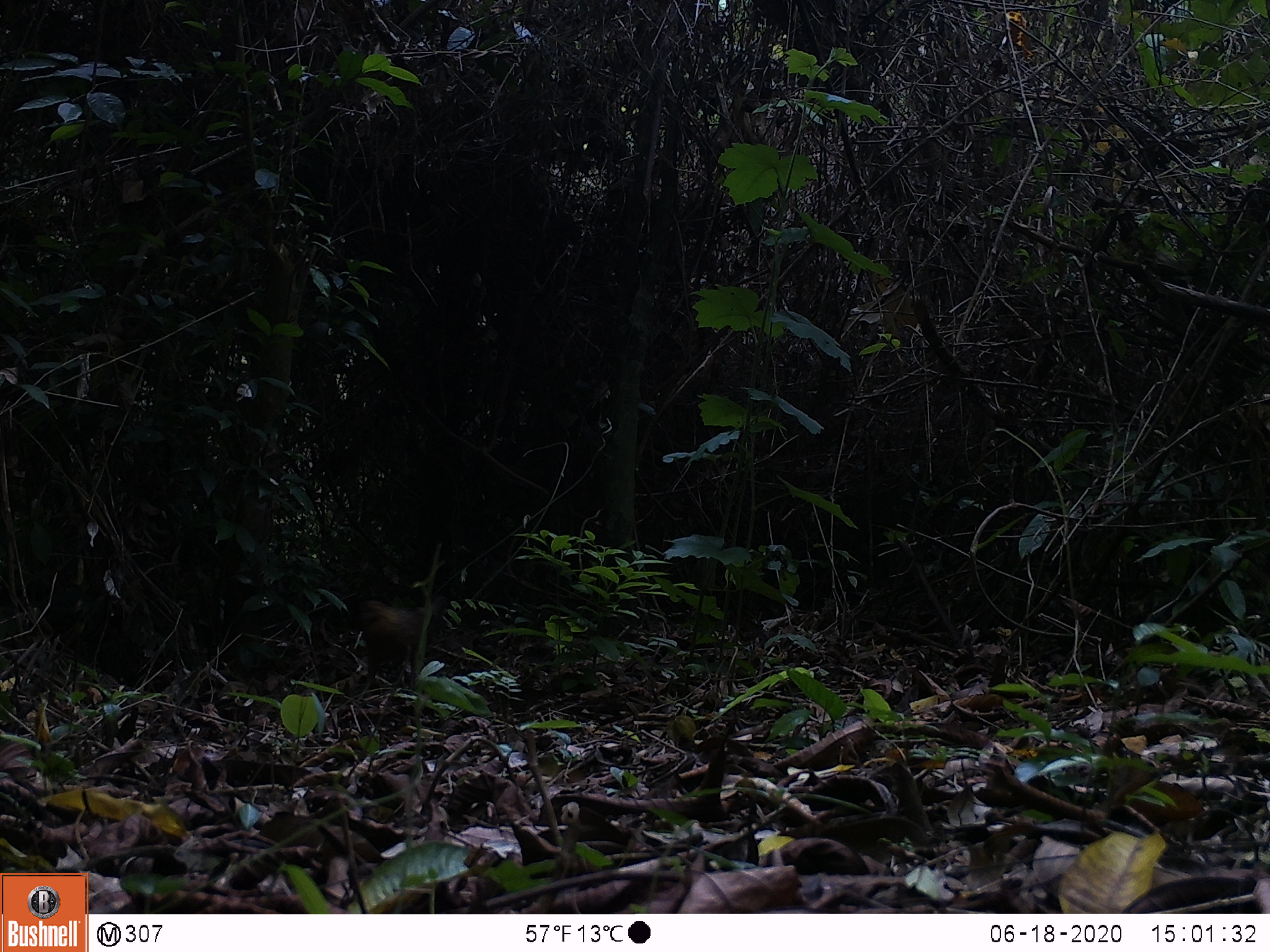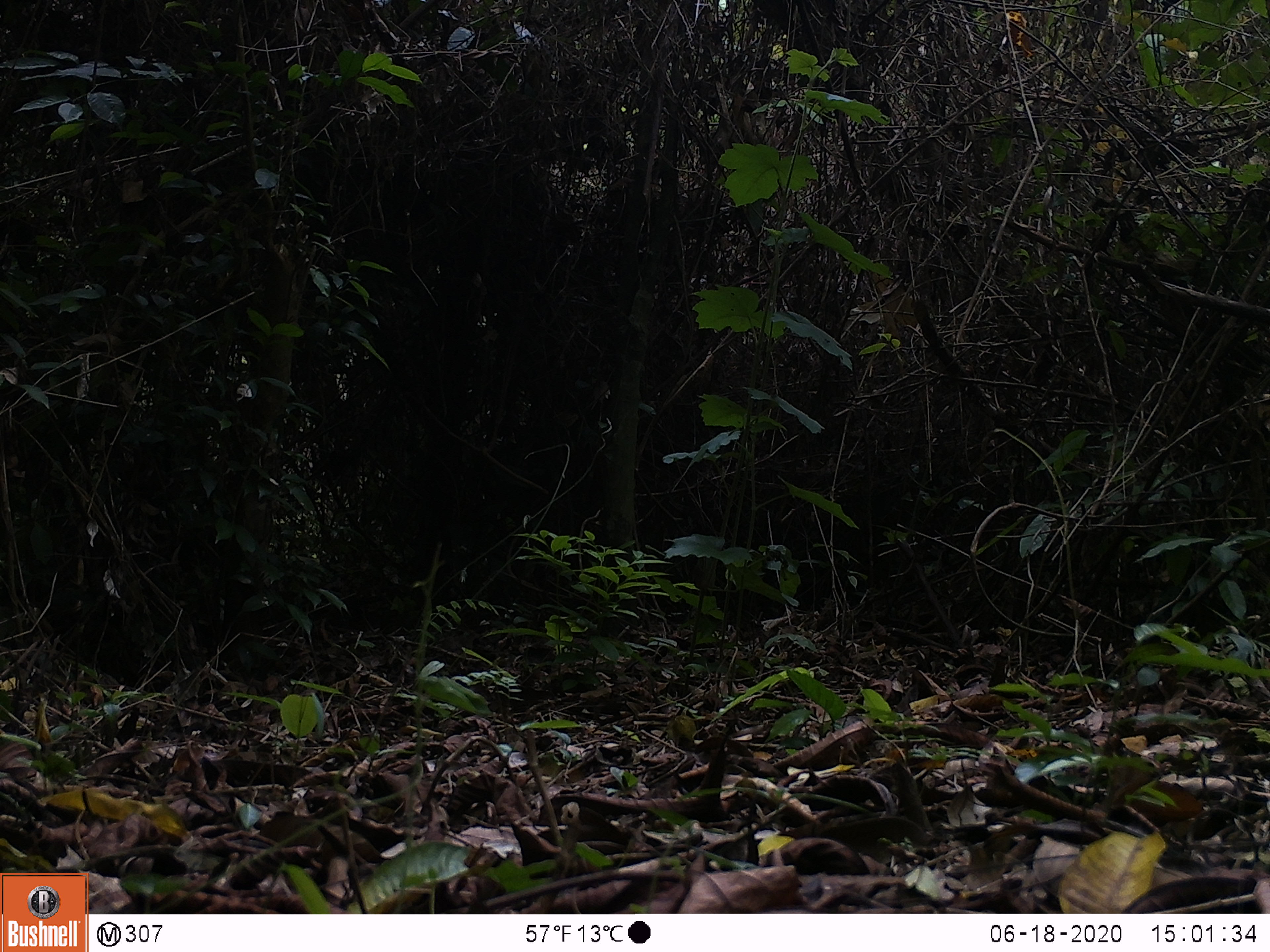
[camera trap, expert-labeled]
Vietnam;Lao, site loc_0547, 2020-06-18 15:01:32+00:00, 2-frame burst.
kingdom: Animalia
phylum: Chordata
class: Aves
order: Galliformes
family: Phasianidae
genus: Gallus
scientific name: Gallus gallus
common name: red junglefowl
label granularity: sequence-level